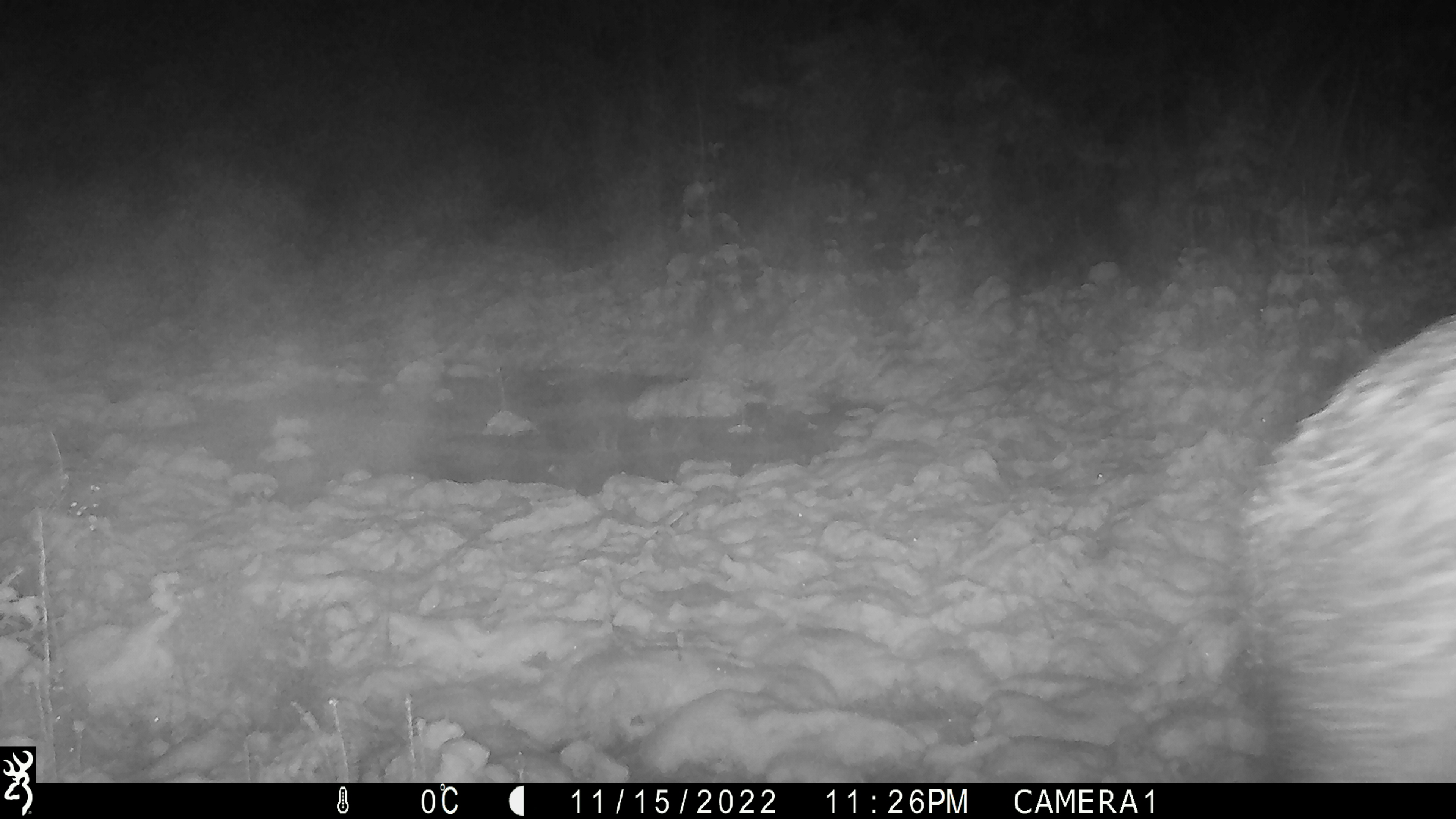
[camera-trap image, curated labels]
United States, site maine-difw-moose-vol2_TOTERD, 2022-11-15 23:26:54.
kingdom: Animalia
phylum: Chordata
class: Mammalia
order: Artiodactyla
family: Cervidae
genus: Alces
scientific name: Alces alces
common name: moose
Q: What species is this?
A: Moose (Alces alces).